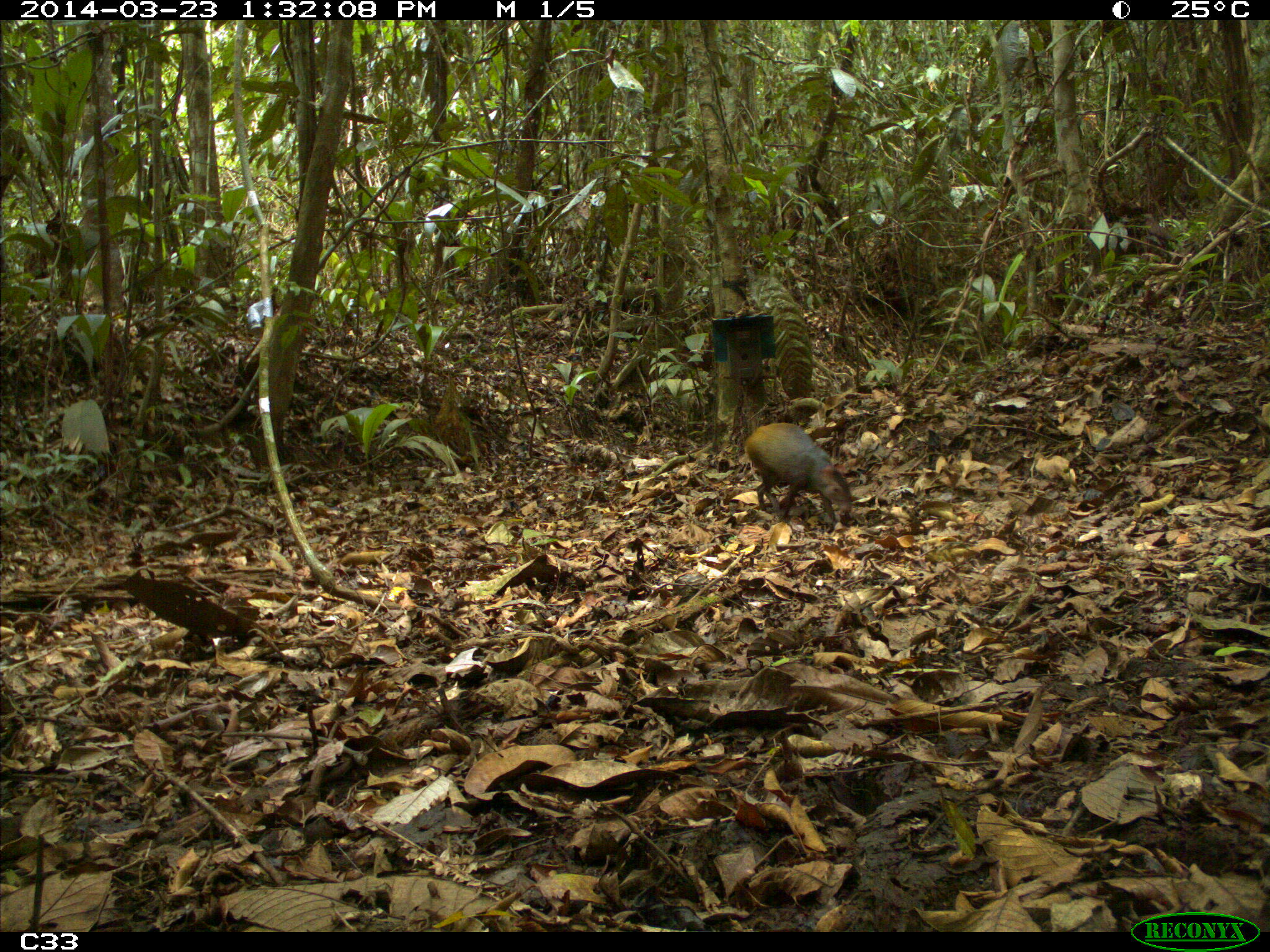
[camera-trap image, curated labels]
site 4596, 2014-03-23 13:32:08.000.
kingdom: Animalia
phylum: Chordata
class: Mammalia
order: Rodentia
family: Dasyproctidae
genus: Dasyprocta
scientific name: Dasyprocta leporina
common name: red-rumped agouti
Dasyprocta leporina (red-rumped agouti), count 1, age adult.